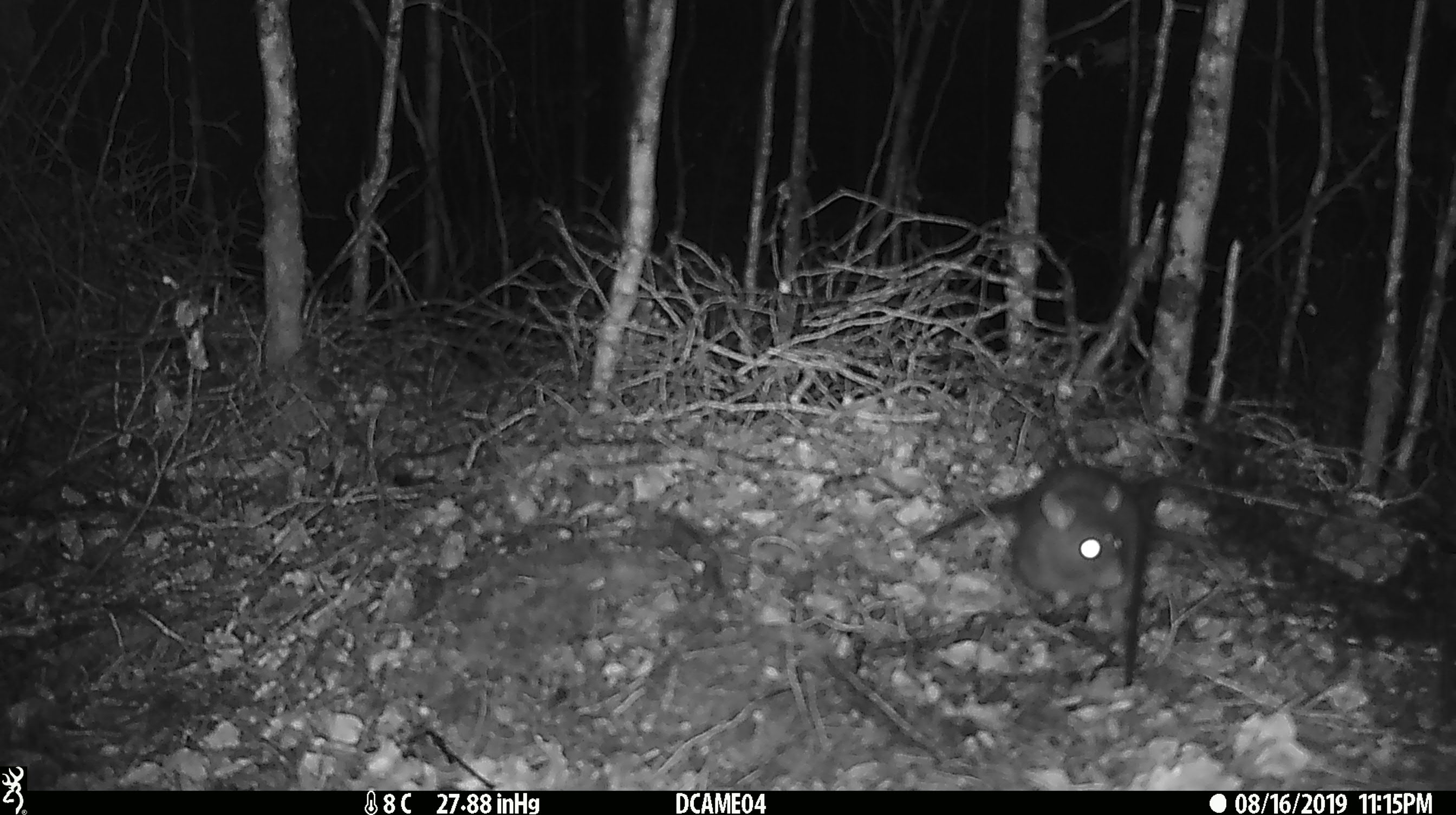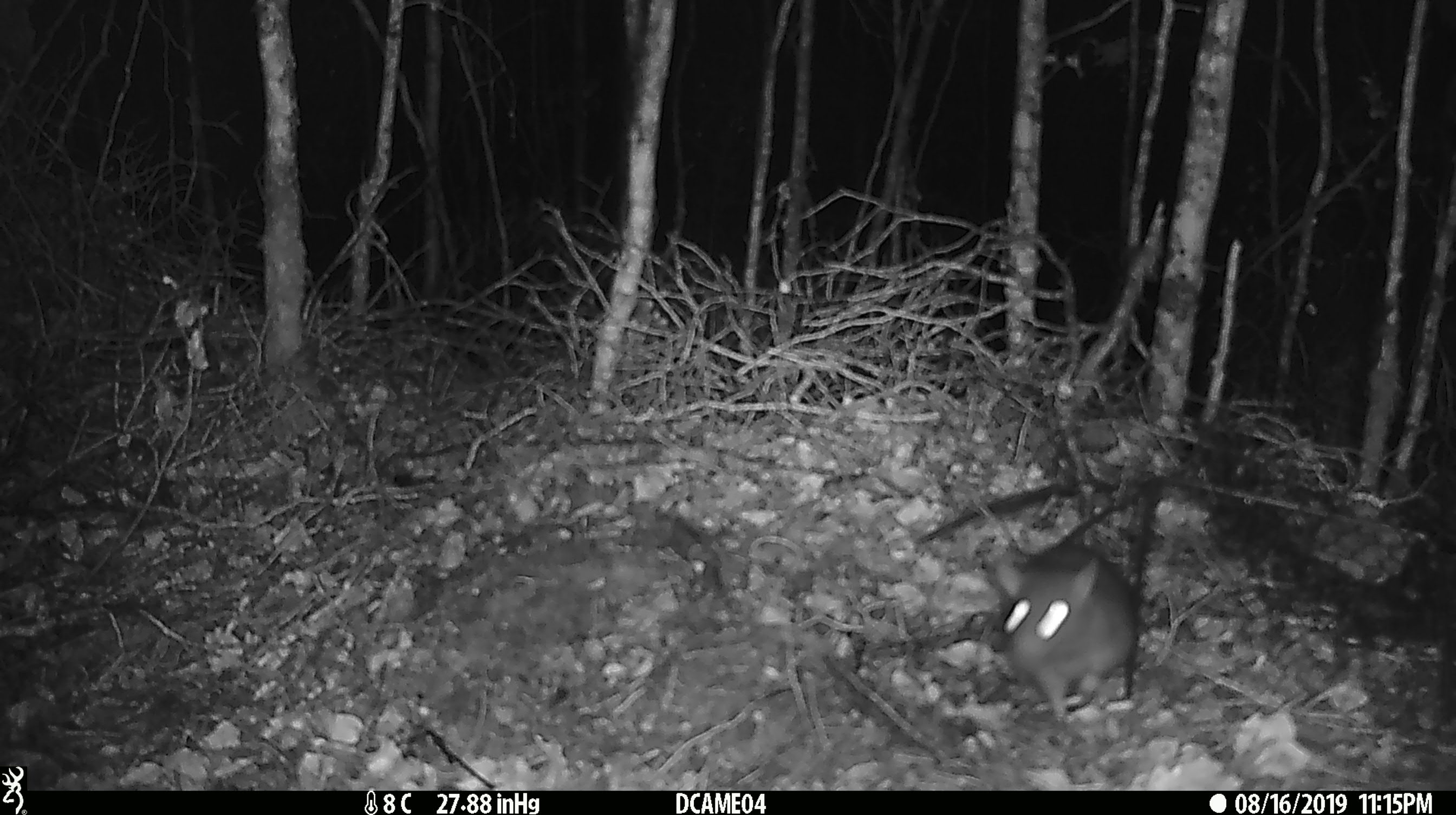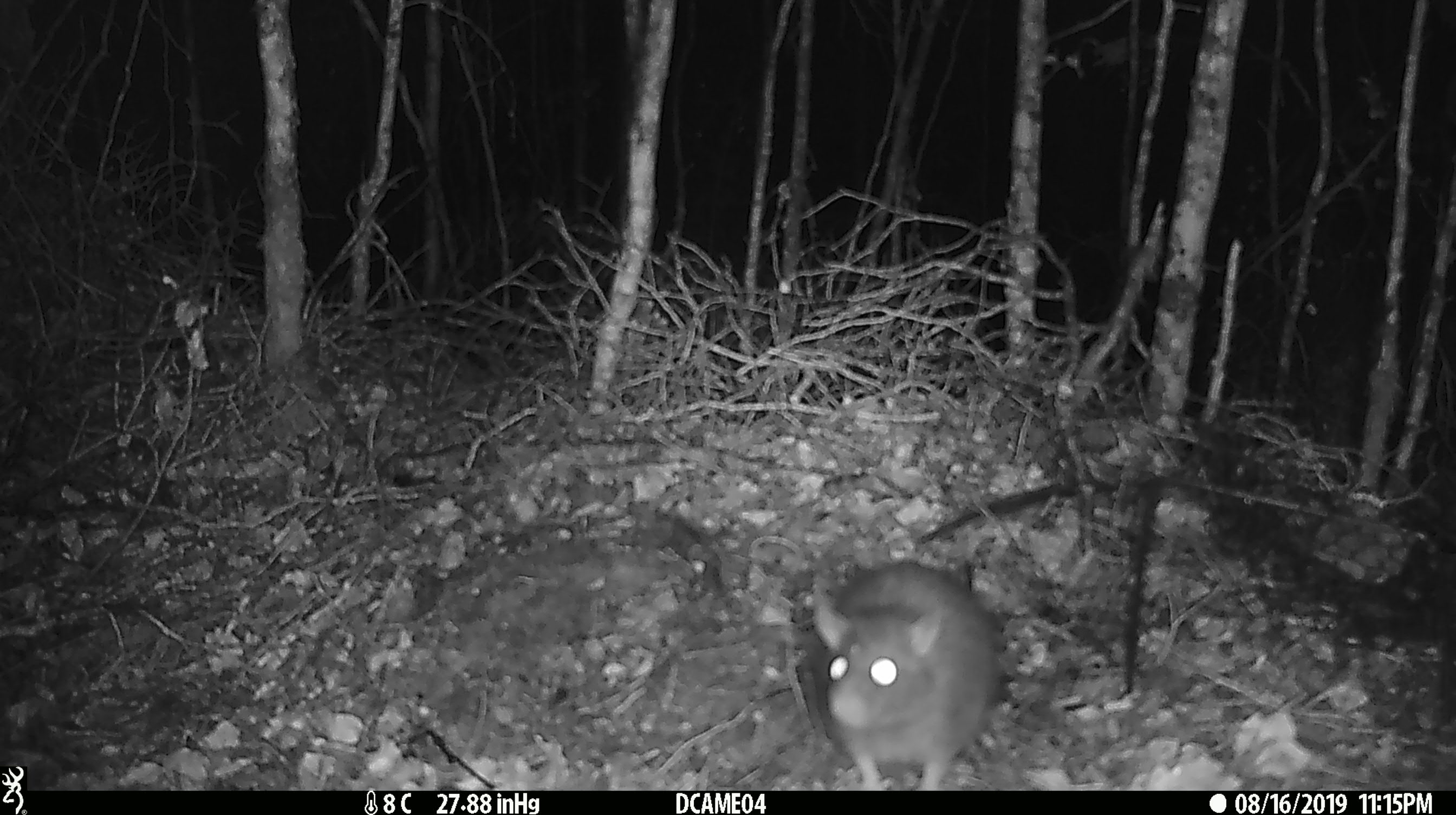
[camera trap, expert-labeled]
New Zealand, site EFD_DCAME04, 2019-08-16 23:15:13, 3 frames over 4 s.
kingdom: Animalia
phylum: Chordata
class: Mammalia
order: Rodentia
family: Muridae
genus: Rattus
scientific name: Rattus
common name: rat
Rat (Rattus).